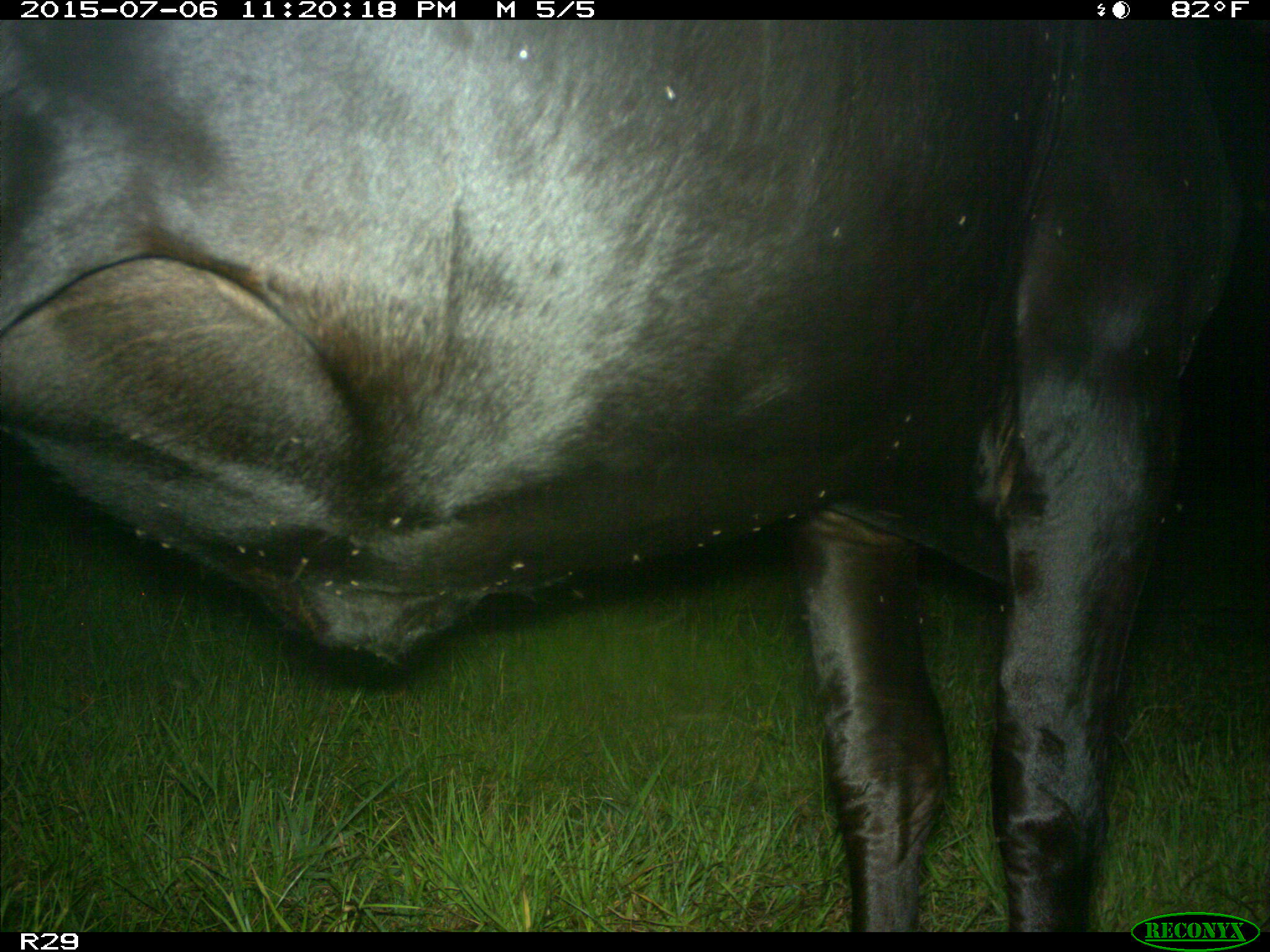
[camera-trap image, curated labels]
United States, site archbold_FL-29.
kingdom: Animalia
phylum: Chordata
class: Mammalia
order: Artiodactyla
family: Bovidae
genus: Bos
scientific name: Bos taurus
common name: domestic cow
Bos taurus (domestic cow).